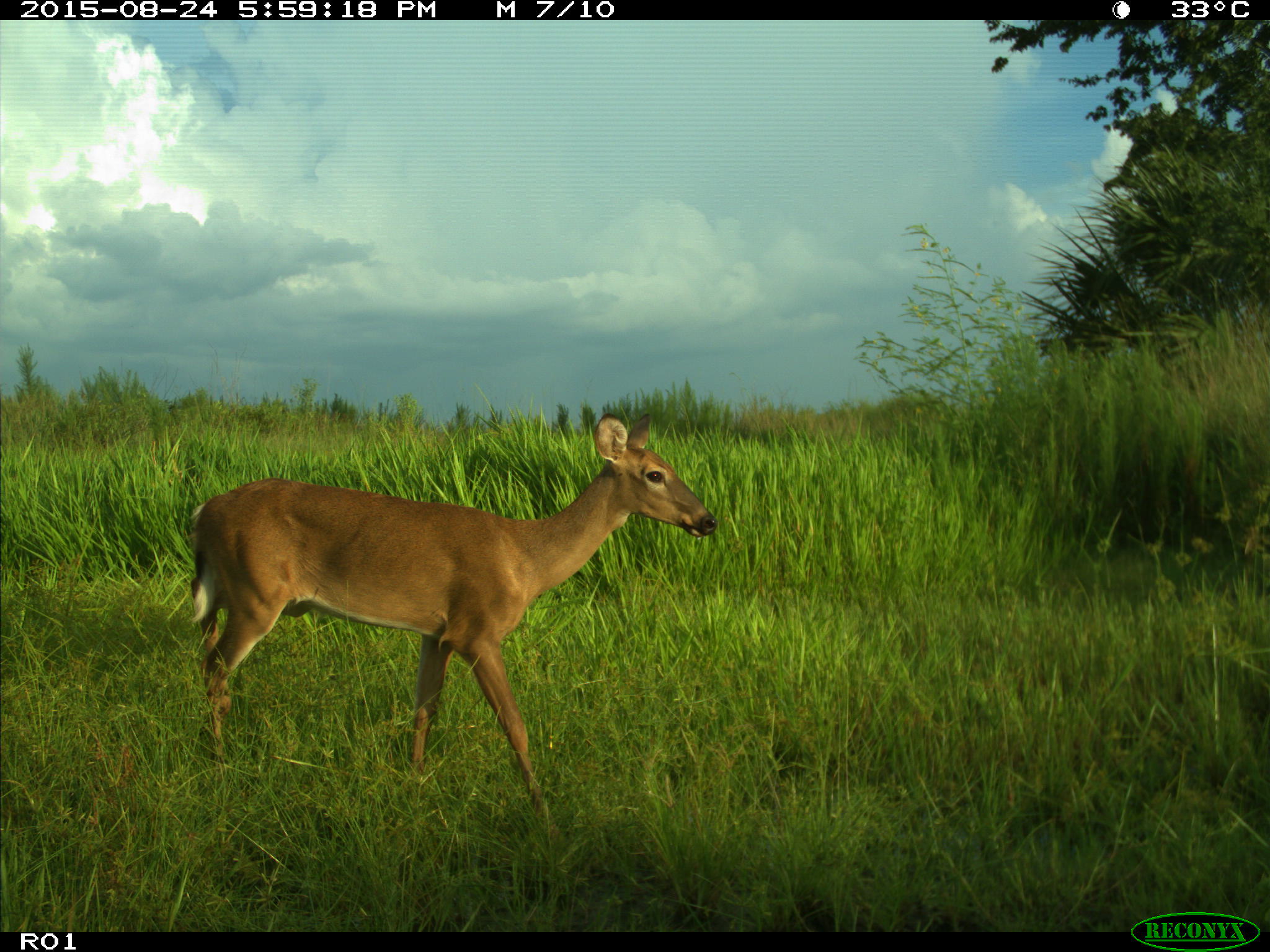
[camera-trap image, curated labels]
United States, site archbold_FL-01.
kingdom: Animalia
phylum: Chordata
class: Mammalia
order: Artiodactyla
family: Cervidae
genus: Odocoileus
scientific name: Odocoileus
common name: deer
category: unidentified deer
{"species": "unidentified deer (deer) (Odocoileus)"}